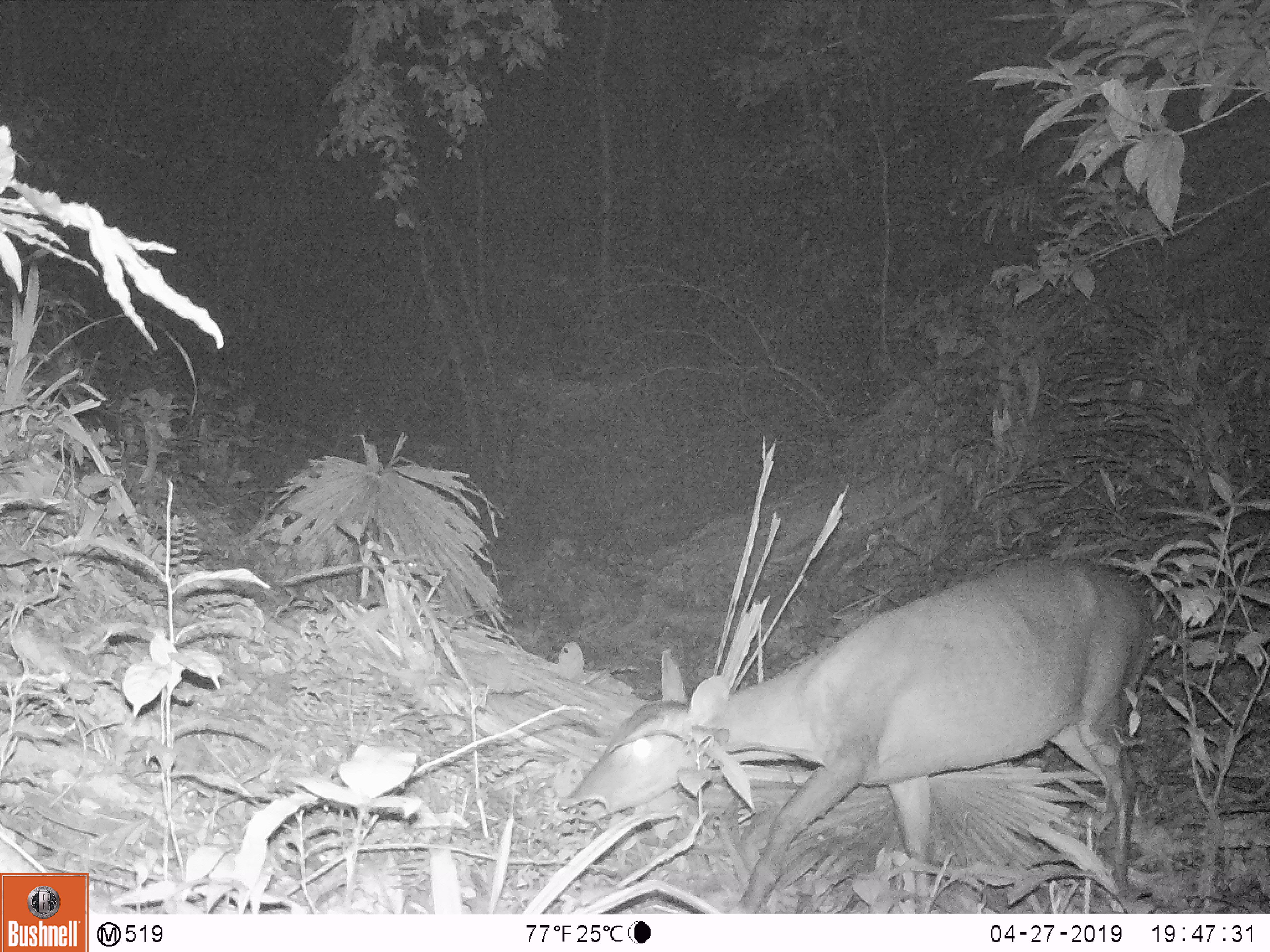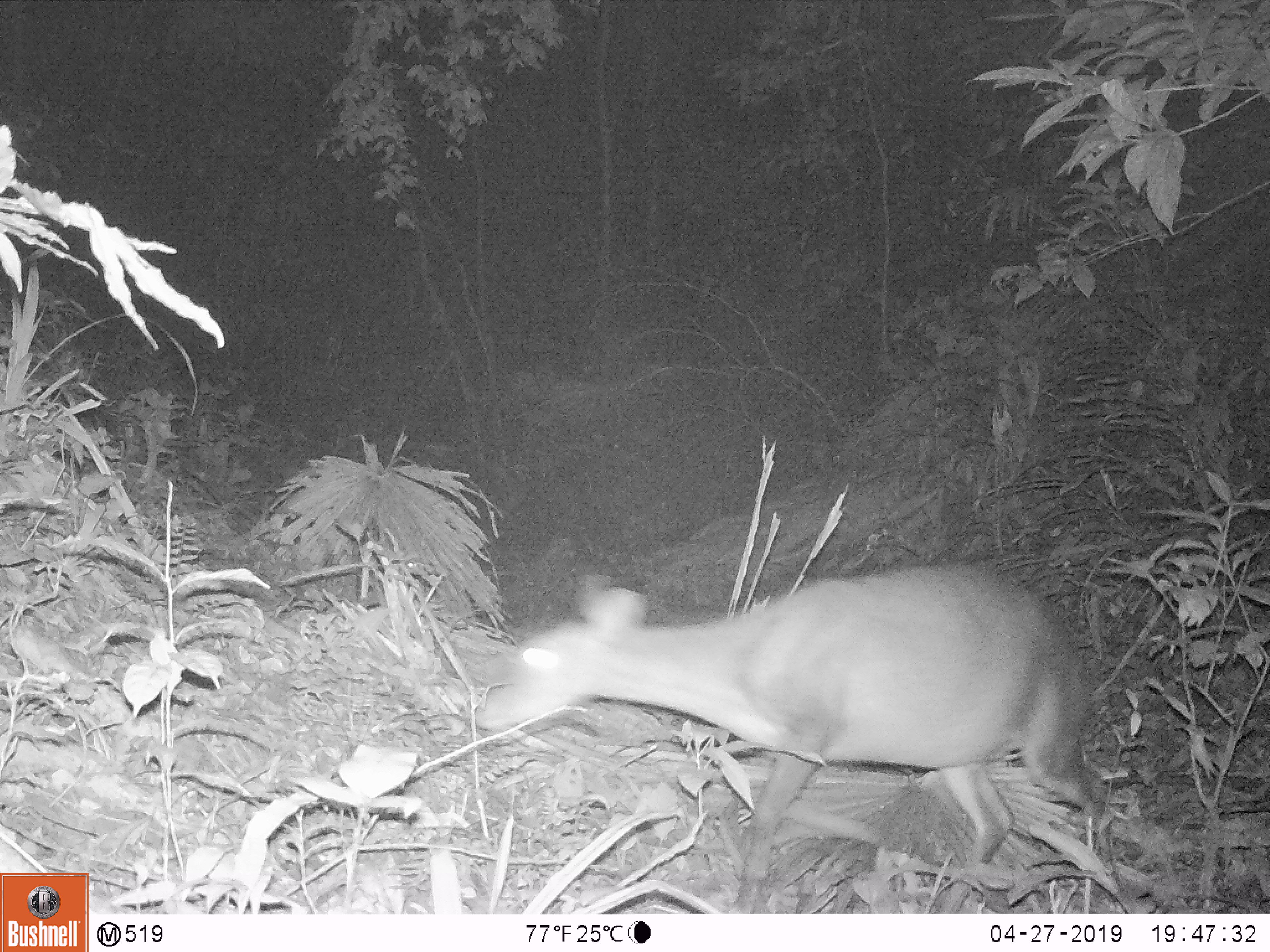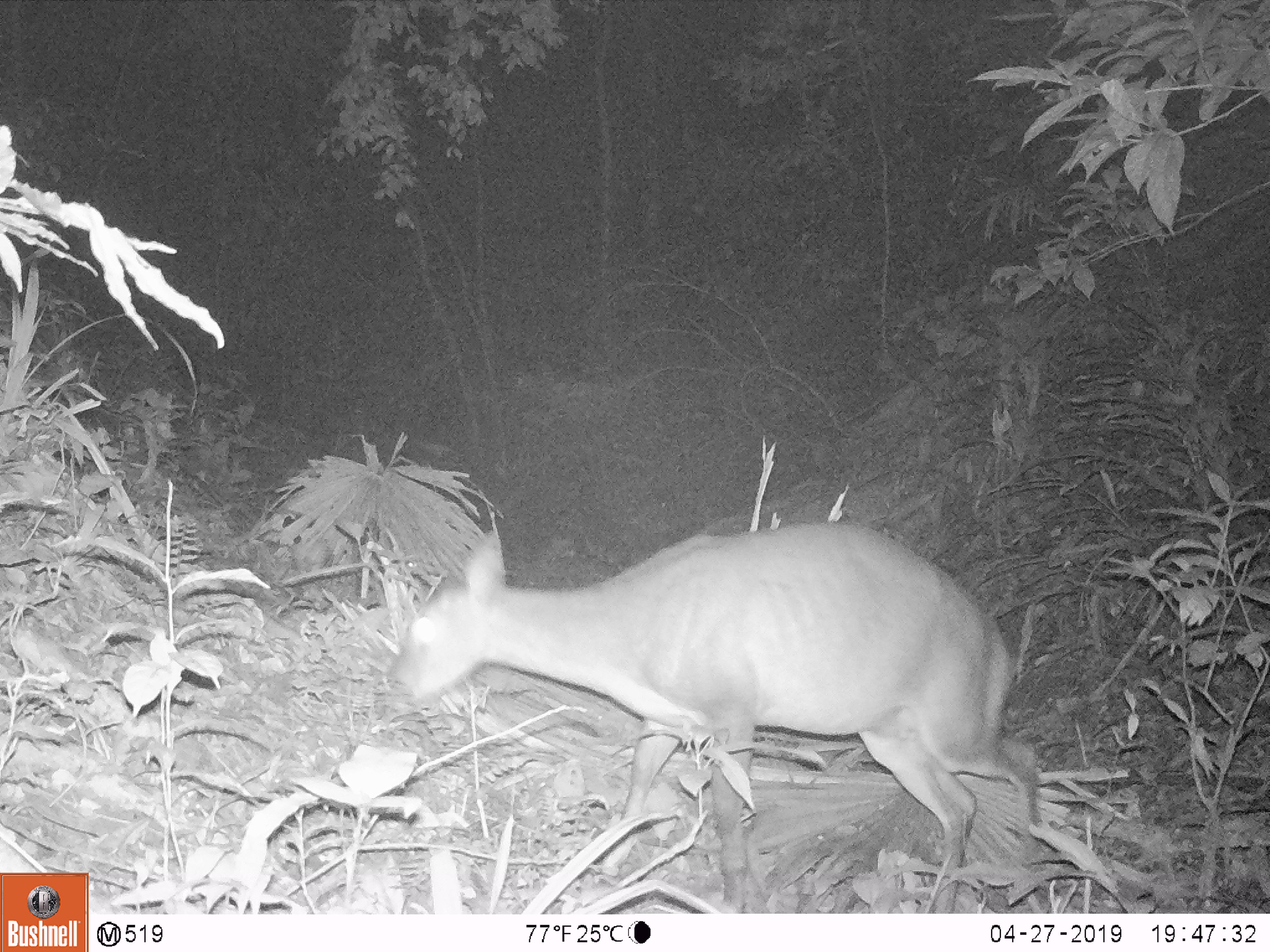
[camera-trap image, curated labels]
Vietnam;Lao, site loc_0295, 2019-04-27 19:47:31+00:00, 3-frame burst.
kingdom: Animalia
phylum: Chordata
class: Mammalia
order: Artiodactyla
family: Cervidae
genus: Muntiacus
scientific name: Muntiacus vuquangensis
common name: large-antlered muntjac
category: large antlered muntjac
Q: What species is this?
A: Large antlered muntjac (large-antlered muntjac) (Muntiacus vuquangensis).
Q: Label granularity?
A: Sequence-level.